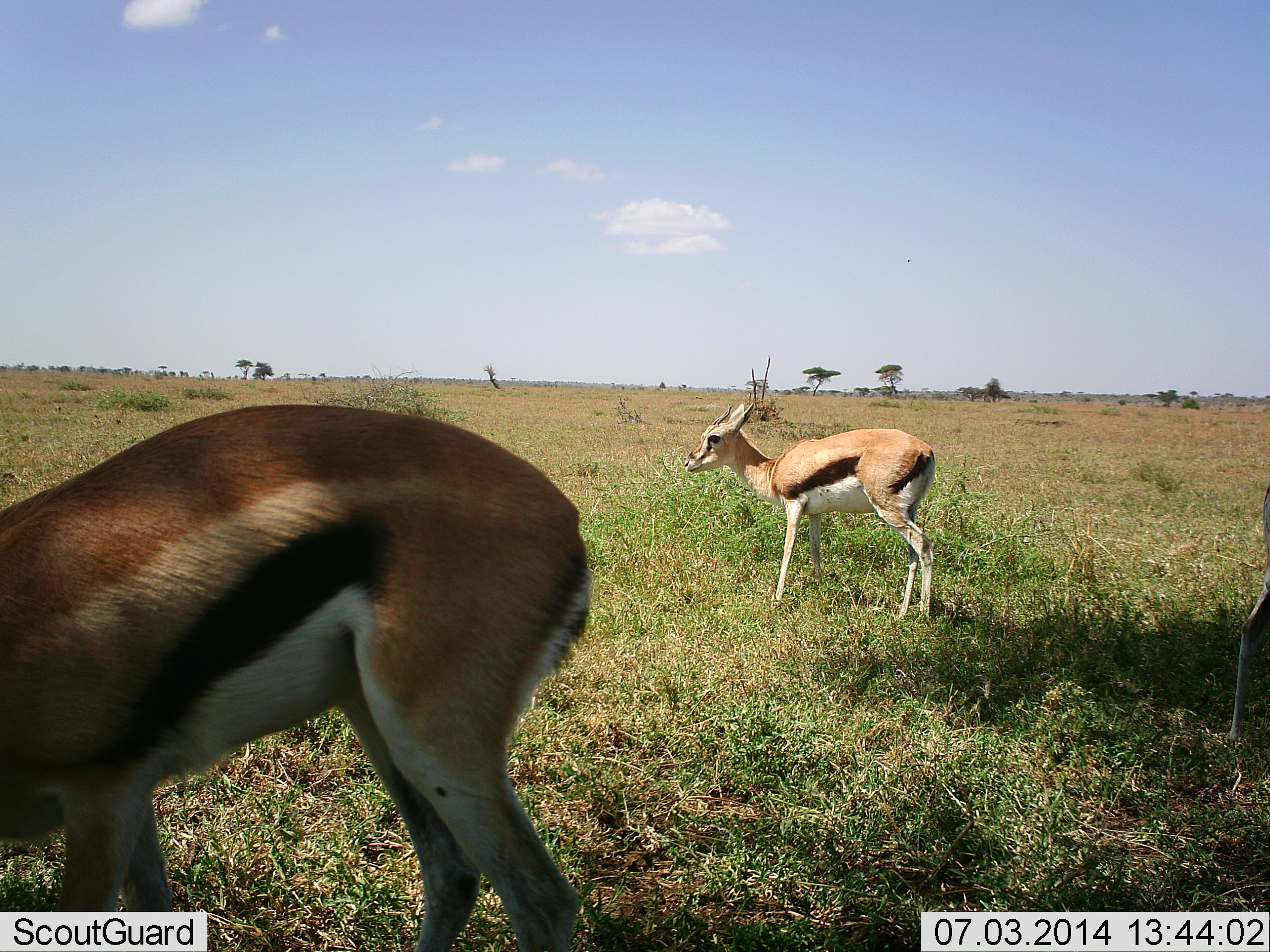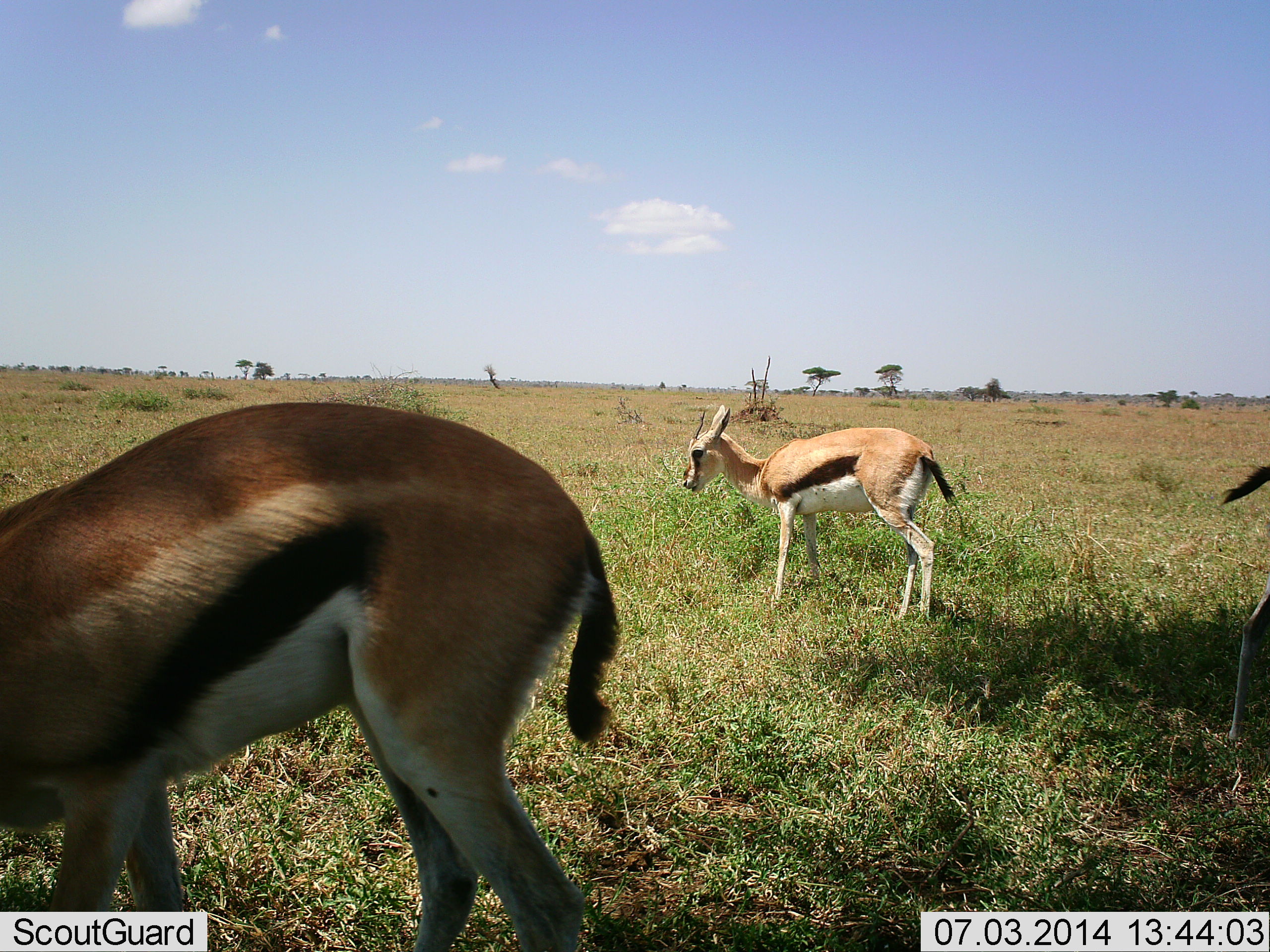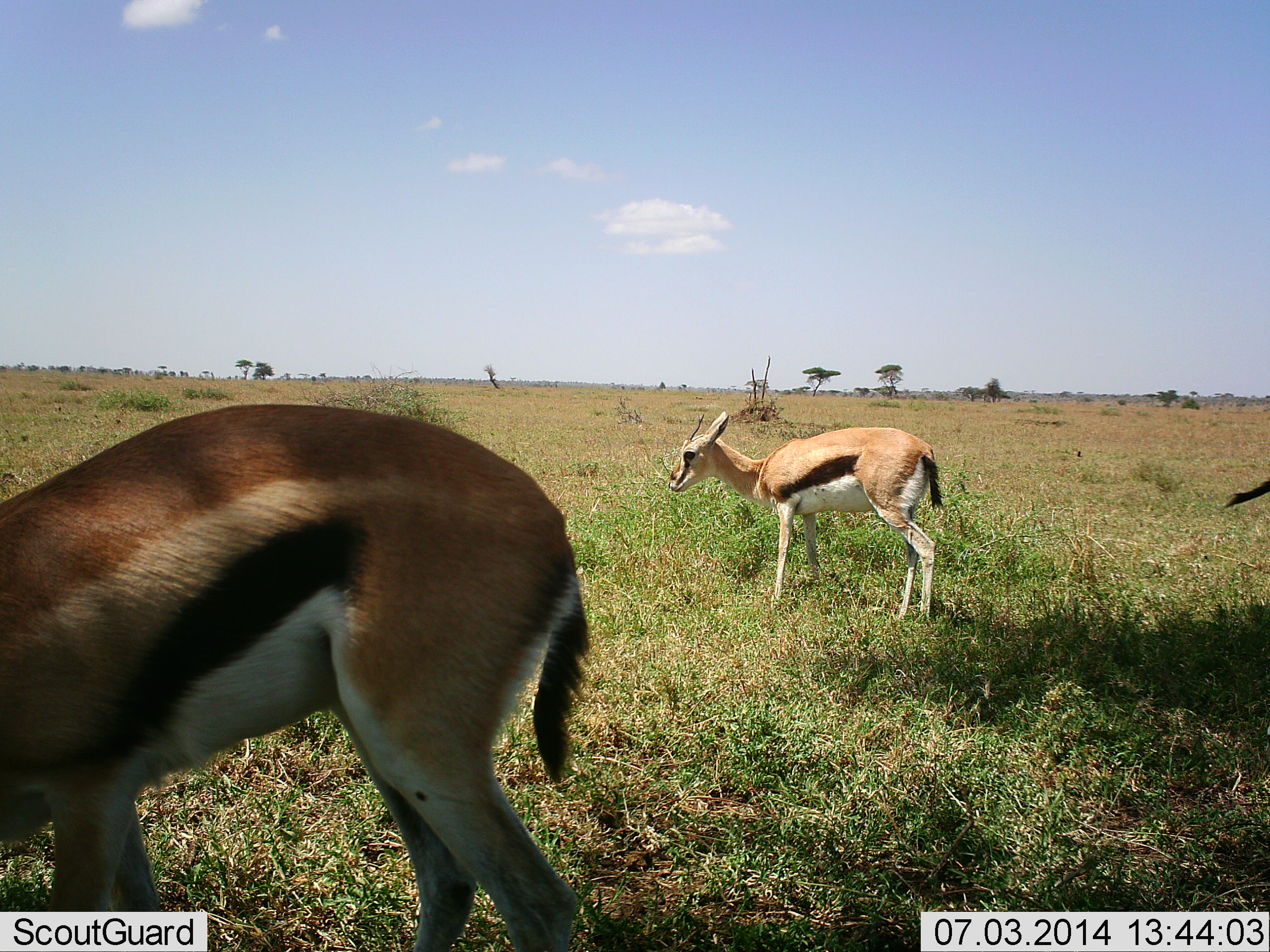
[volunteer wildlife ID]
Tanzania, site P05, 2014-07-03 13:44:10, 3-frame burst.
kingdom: Animalia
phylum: Chordata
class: Mammalia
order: Artiodactyla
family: Bovidae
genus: Eudorcas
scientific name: Eudorcas thomsonii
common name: thomson's gazelle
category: gazellethomsons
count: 3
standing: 64%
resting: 0%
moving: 0%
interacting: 0%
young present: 0%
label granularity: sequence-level